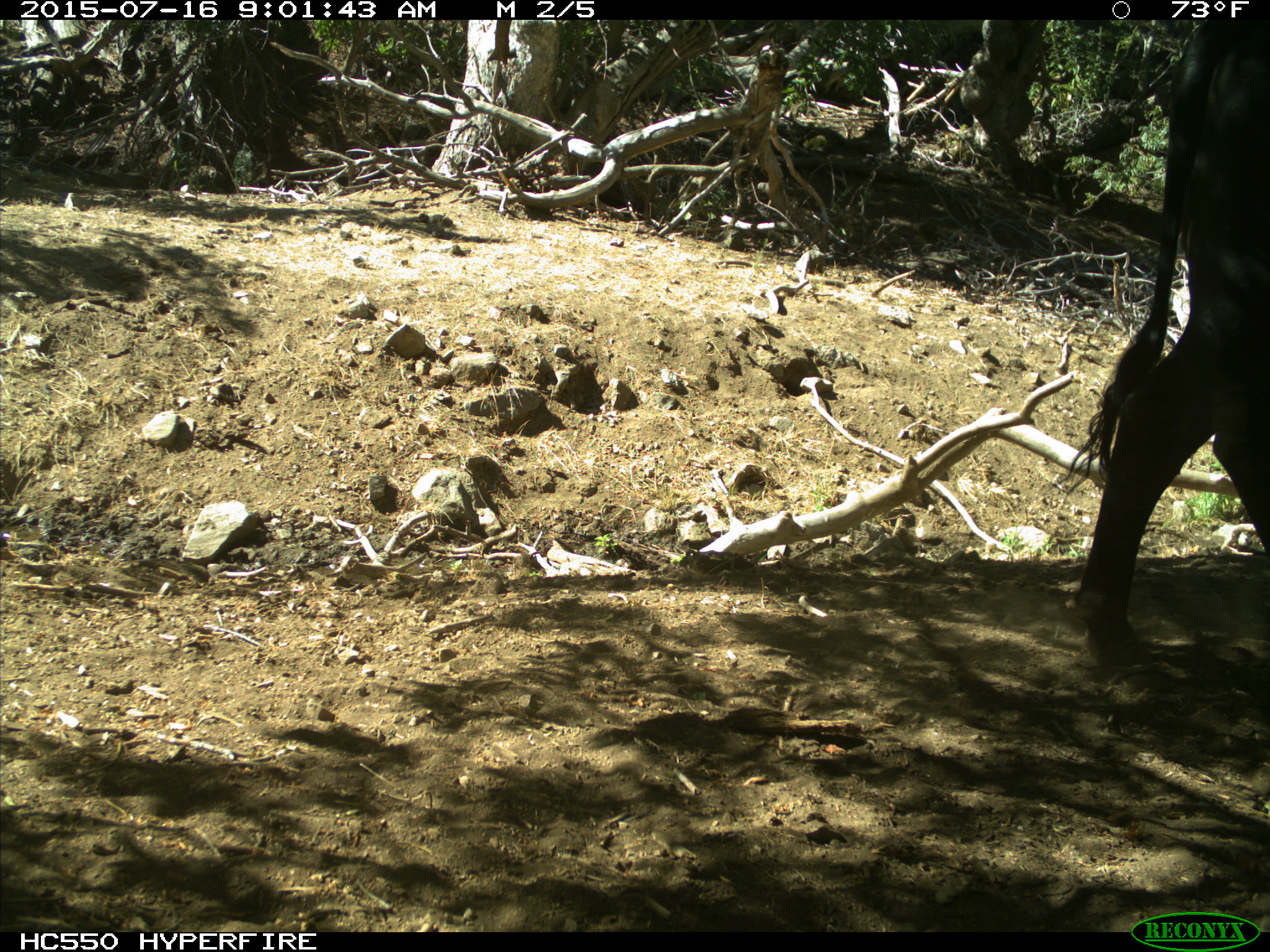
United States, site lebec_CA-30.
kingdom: Animalia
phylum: Chordata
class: Mammalia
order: Artiodactyla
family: Bovidae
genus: Bos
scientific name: Bos taurus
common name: domestic cow